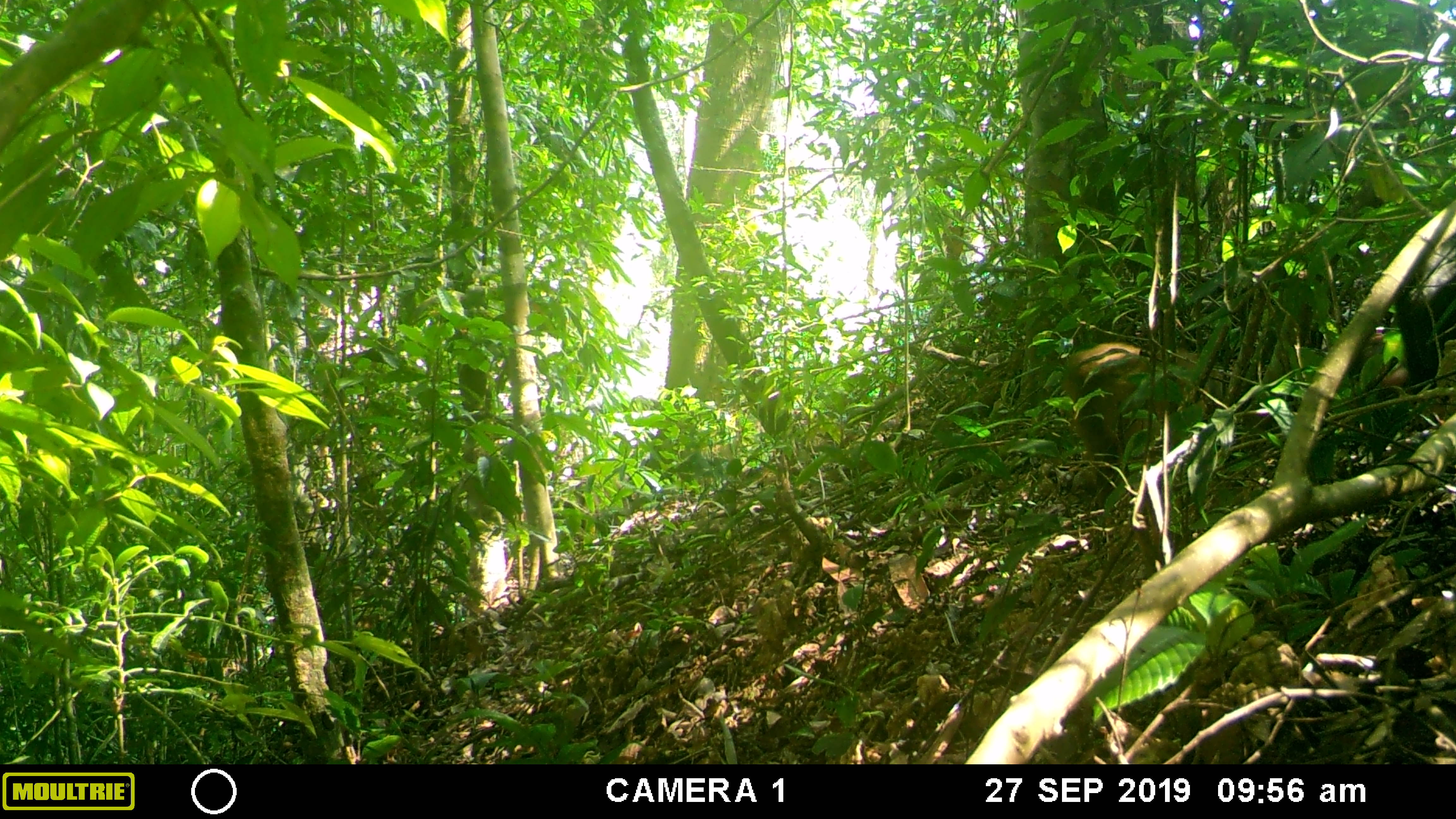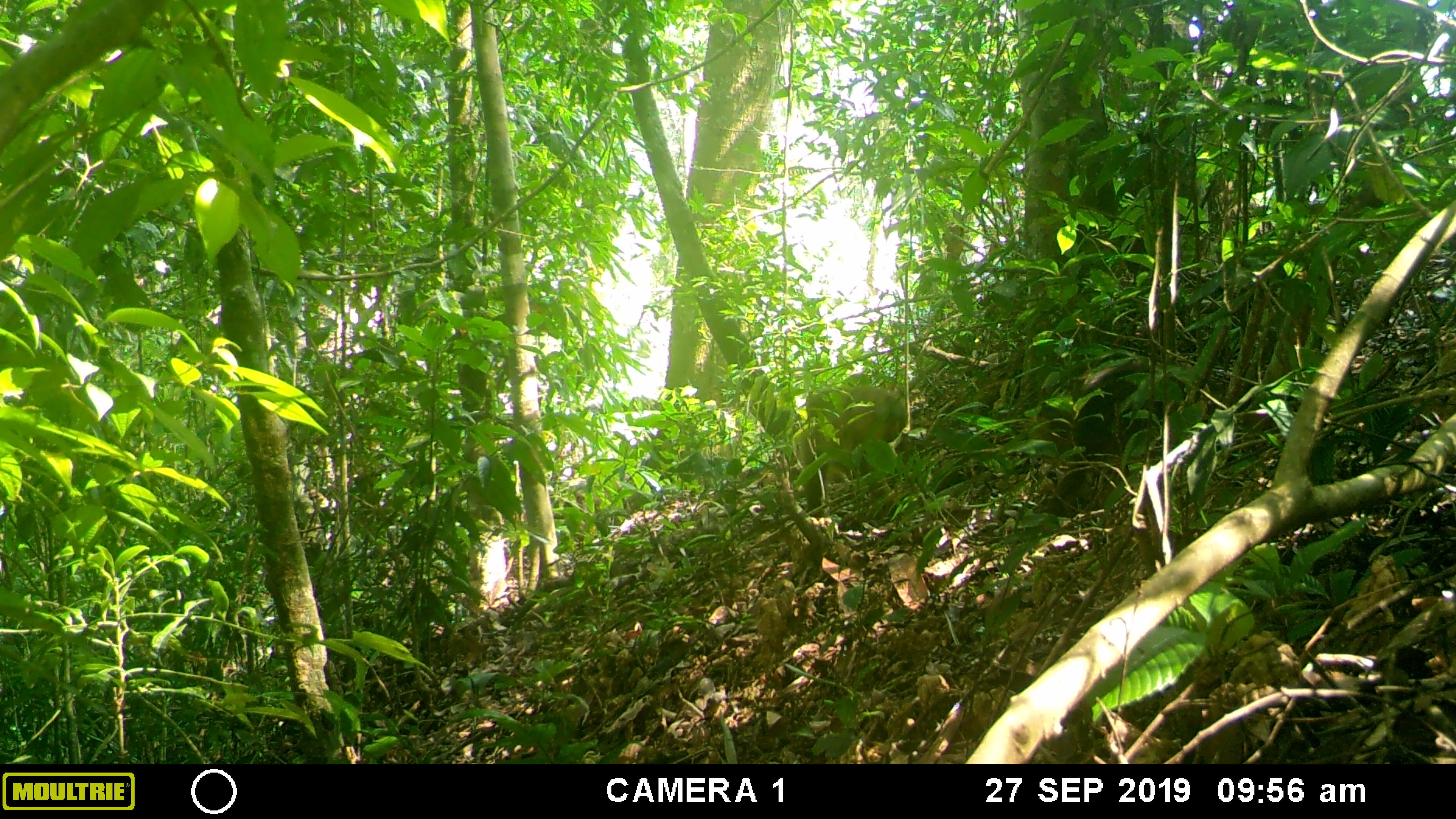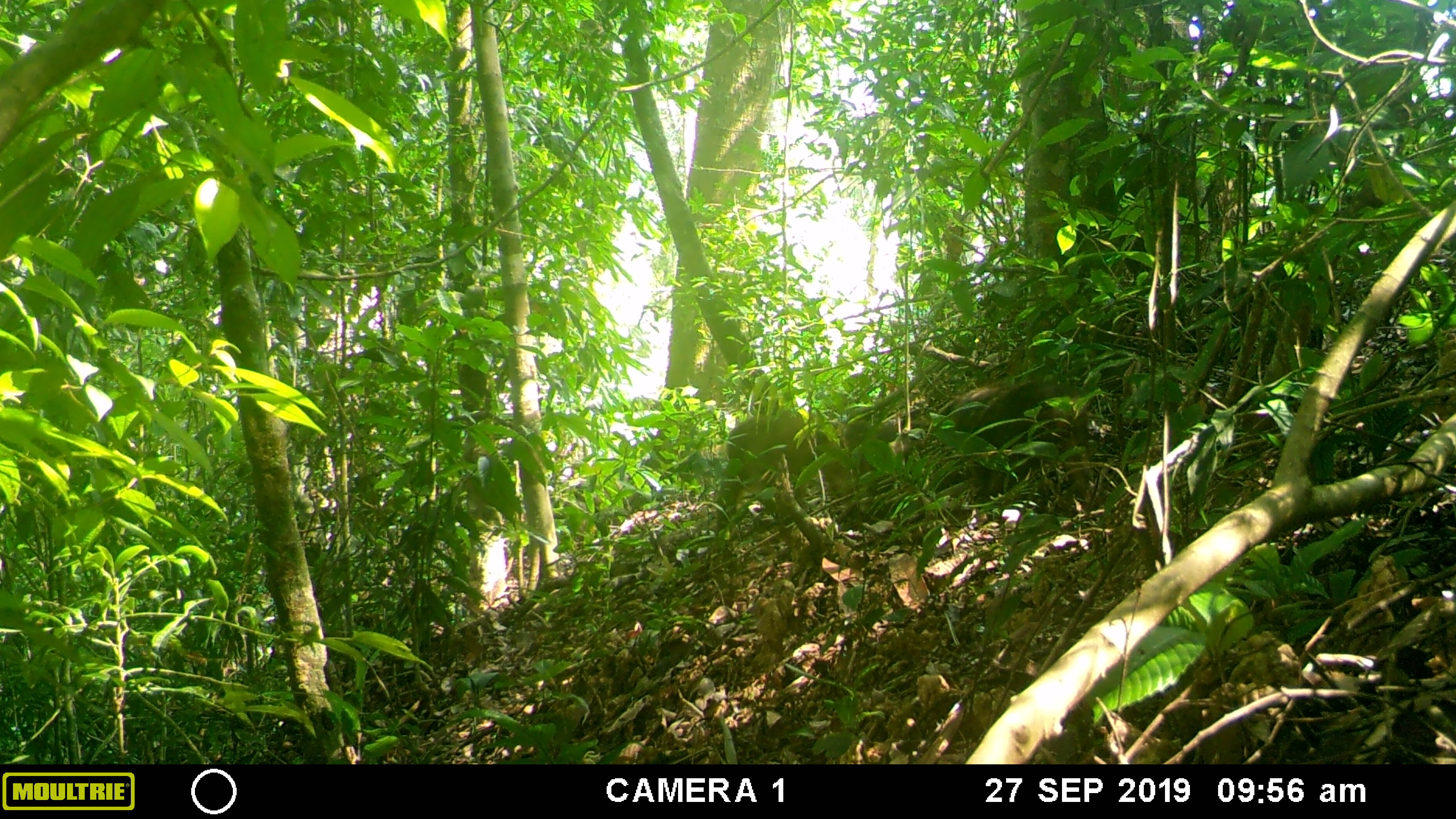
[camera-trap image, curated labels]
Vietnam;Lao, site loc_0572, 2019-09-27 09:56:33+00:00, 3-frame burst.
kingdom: Animalia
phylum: Chordata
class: Mammalia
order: Primates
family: Cercopithecidae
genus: Macaca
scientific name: Macaca arctoides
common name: stump-tailed macaque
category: stump tailed macaque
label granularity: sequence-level